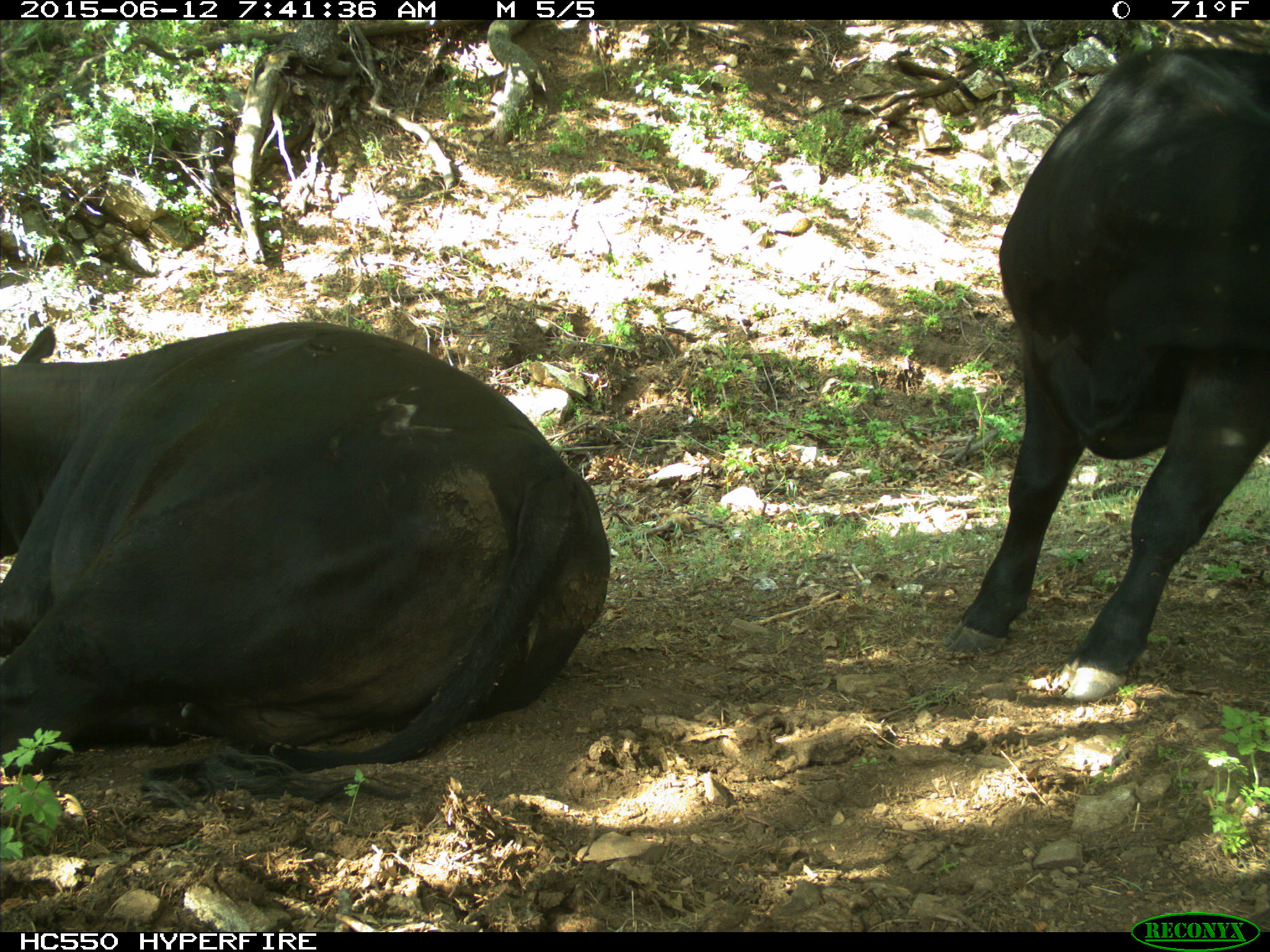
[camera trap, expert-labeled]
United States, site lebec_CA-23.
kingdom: Animalia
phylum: Chordata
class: Mammalia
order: Artiodactyla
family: Bovidae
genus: Bos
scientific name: Bos taurus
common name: domestic cow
Bos taurus (domestic cow).